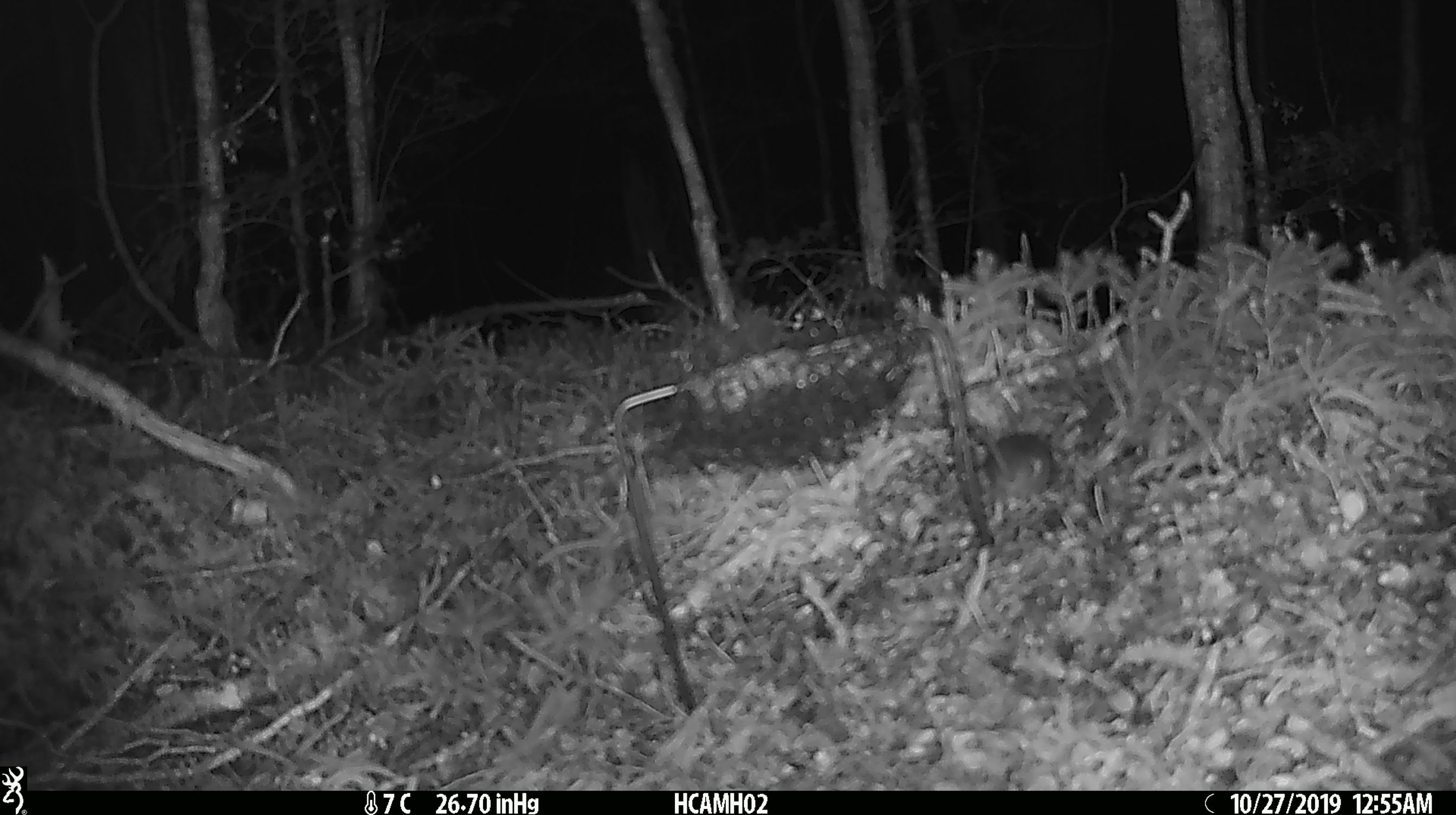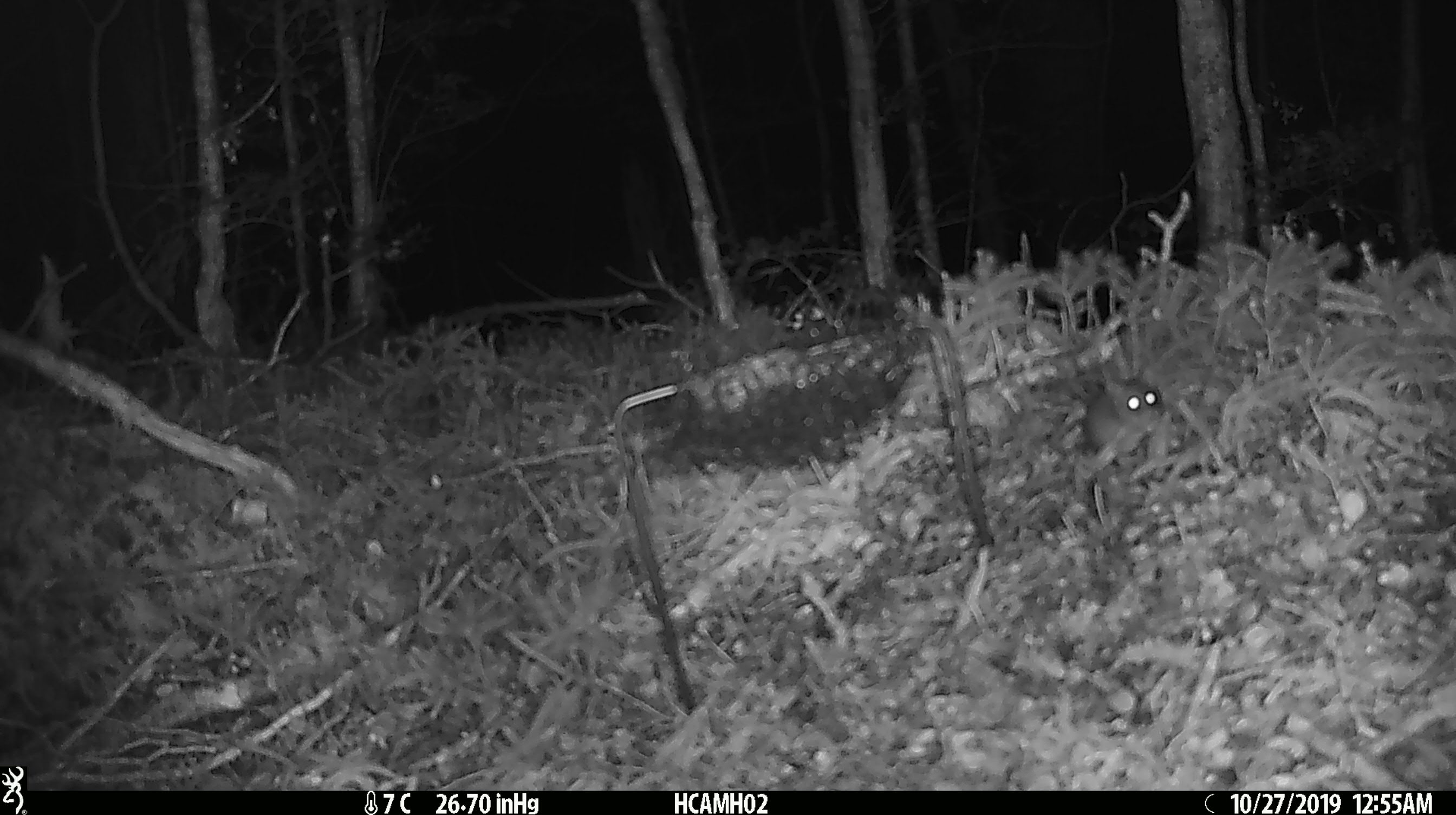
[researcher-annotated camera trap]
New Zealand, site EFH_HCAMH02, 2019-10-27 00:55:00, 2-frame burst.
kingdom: Animalia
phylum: Chordata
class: Mammalia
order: Rodentia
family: Muridae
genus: Mus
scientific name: Mus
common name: mouse